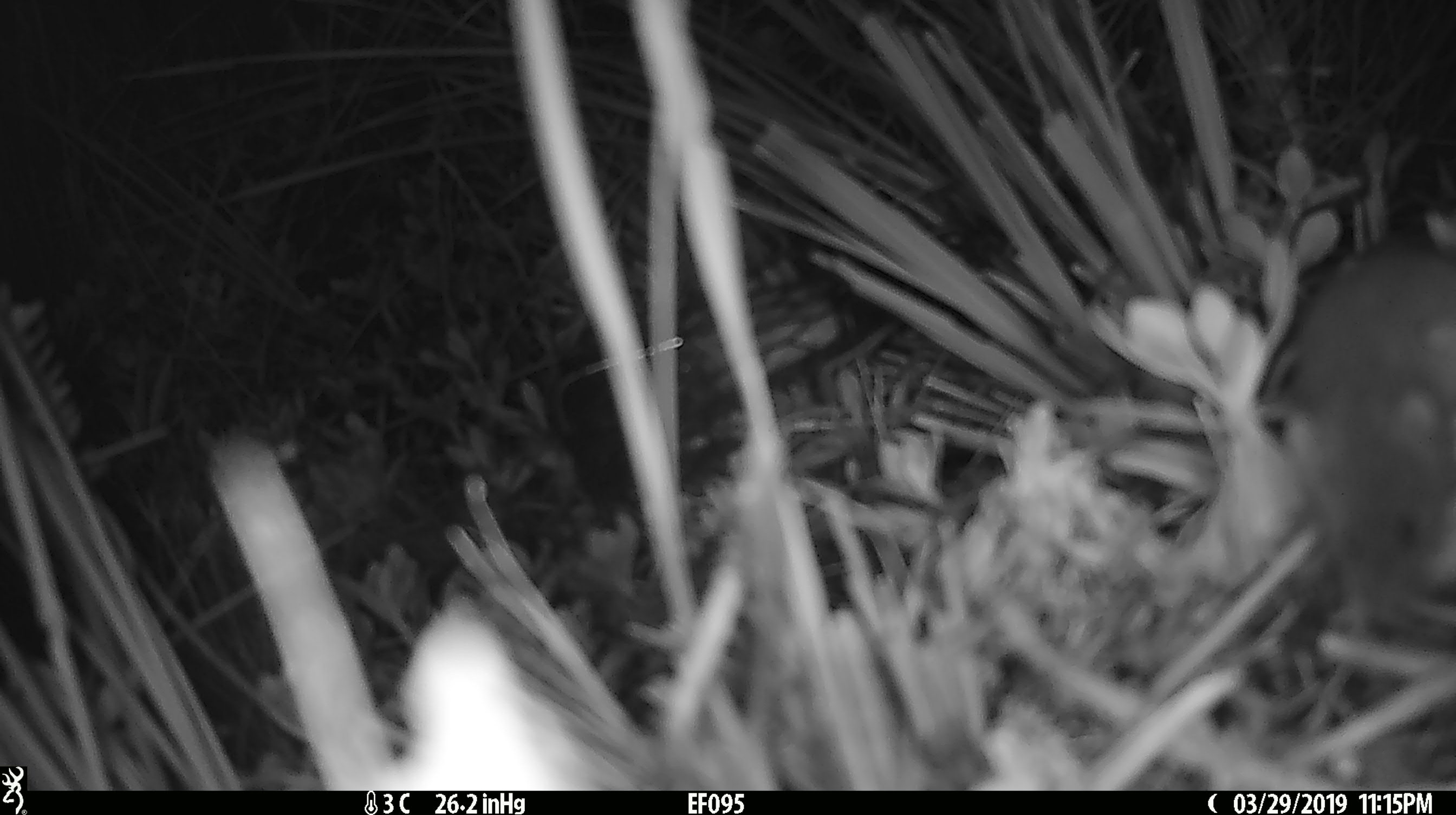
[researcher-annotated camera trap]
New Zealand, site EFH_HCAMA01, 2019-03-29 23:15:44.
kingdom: Animalia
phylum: Chordata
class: Mammalia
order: Rodentia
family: Muridae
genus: Rattus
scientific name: Rattus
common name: rat